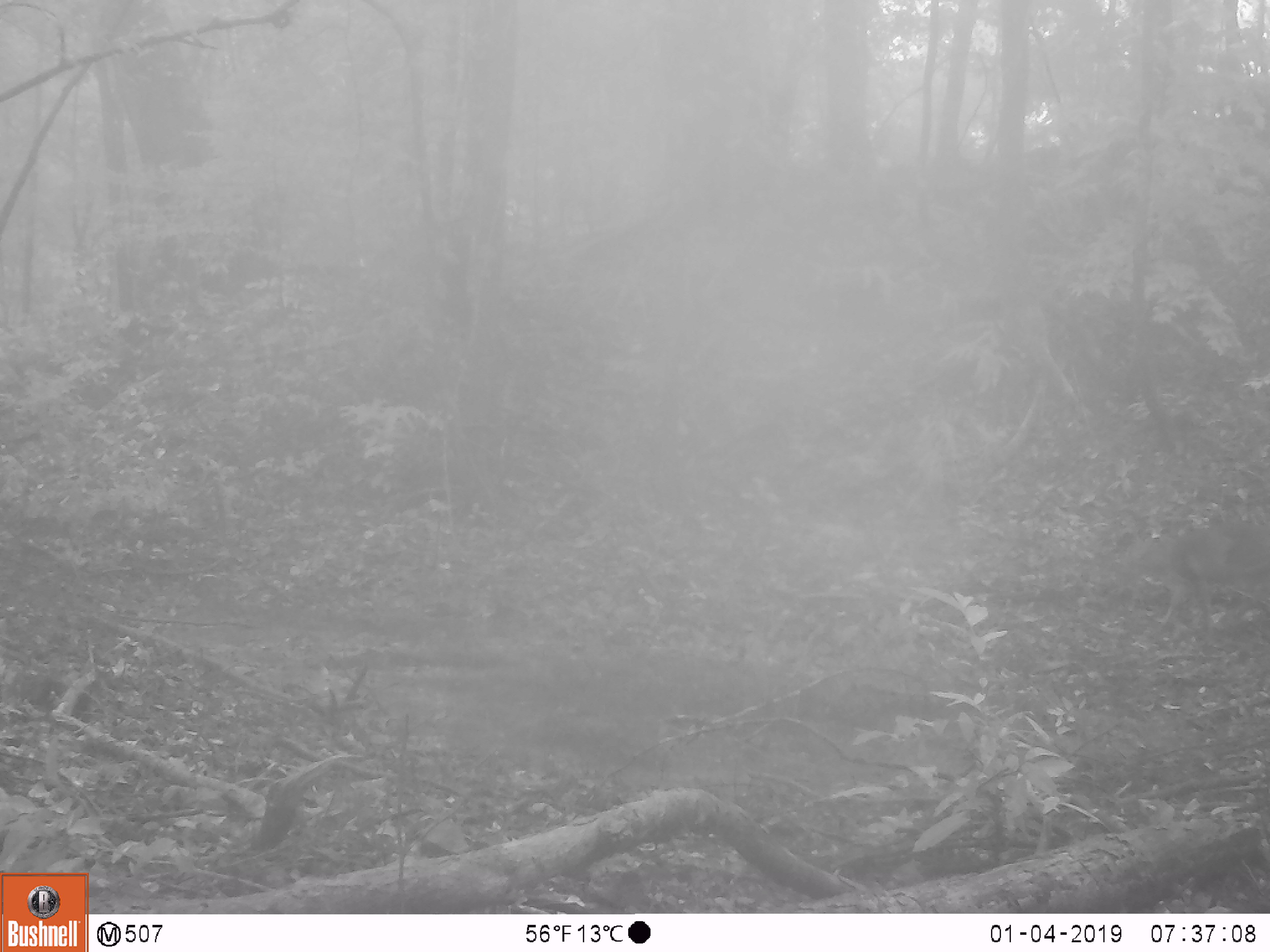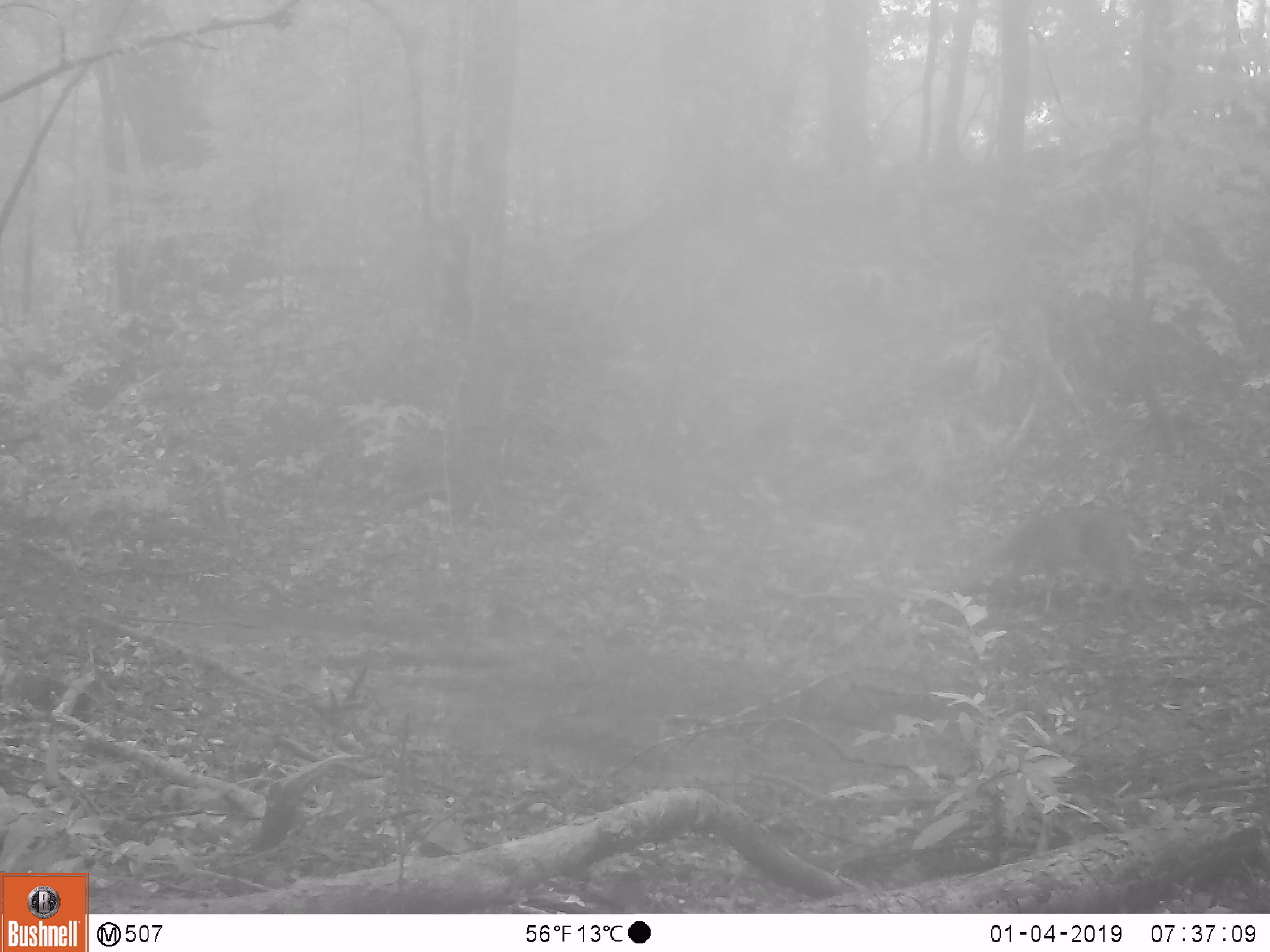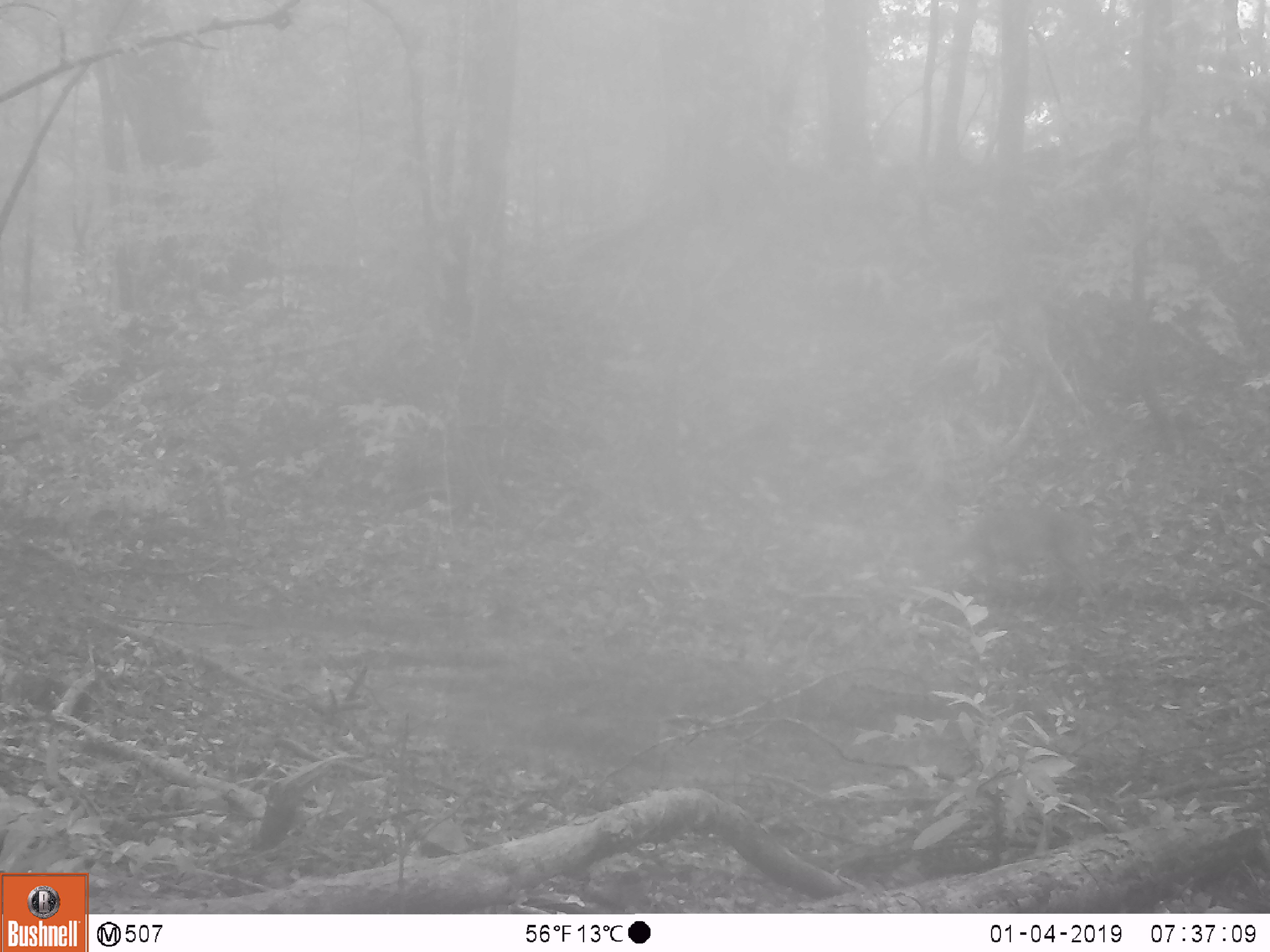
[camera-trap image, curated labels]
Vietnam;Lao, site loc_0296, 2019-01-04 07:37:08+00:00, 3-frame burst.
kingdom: Animalia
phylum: Chordata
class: Mammalia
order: Artiodactyla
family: Cervidae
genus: Muntiacus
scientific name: Muntiacus vuquangensis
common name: large-antlered muntjac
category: large antlered muntjac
Large antlered muntjac (large-antlered muntjac) (Muntiacus vuquangensis). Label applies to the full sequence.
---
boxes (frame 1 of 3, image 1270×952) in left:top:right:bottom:
large antlered muntjac: 1113:519:1270:639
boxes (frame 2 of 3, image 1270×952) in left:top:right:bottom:
large antlered muntjac: 957:507:1131:623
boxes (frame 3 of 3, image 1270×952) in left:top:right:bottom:
large antlered muntjac: 947:507:1109:625